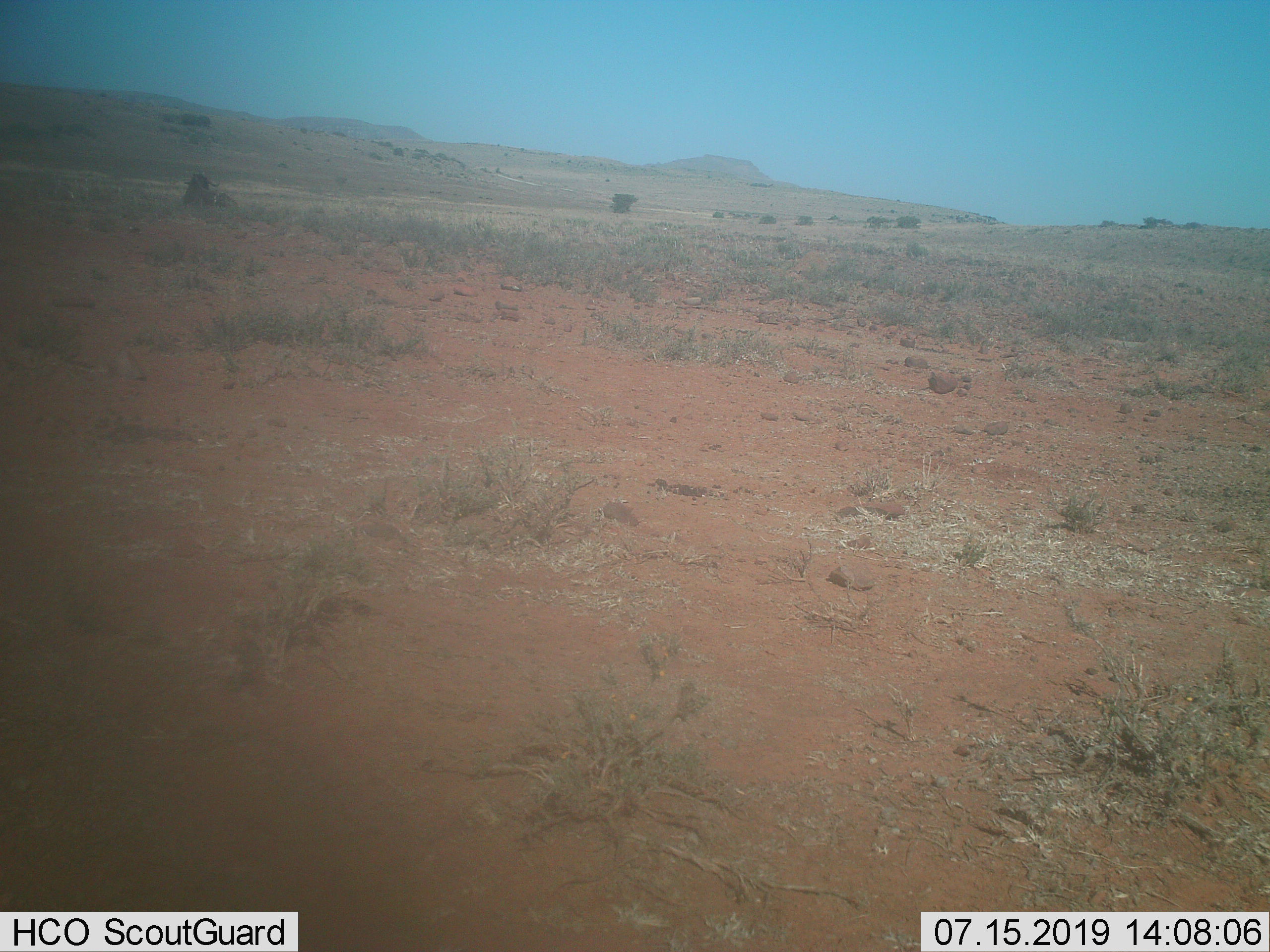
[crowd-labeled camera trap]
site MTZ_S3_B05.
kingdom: Animalia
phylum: Chordata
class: Mammalia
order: Artiodactyla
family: Bovidae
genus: Connochaetes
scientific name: Connochaetes gnou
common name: black wildebeest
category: wildebeestblack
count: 1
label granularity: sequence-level